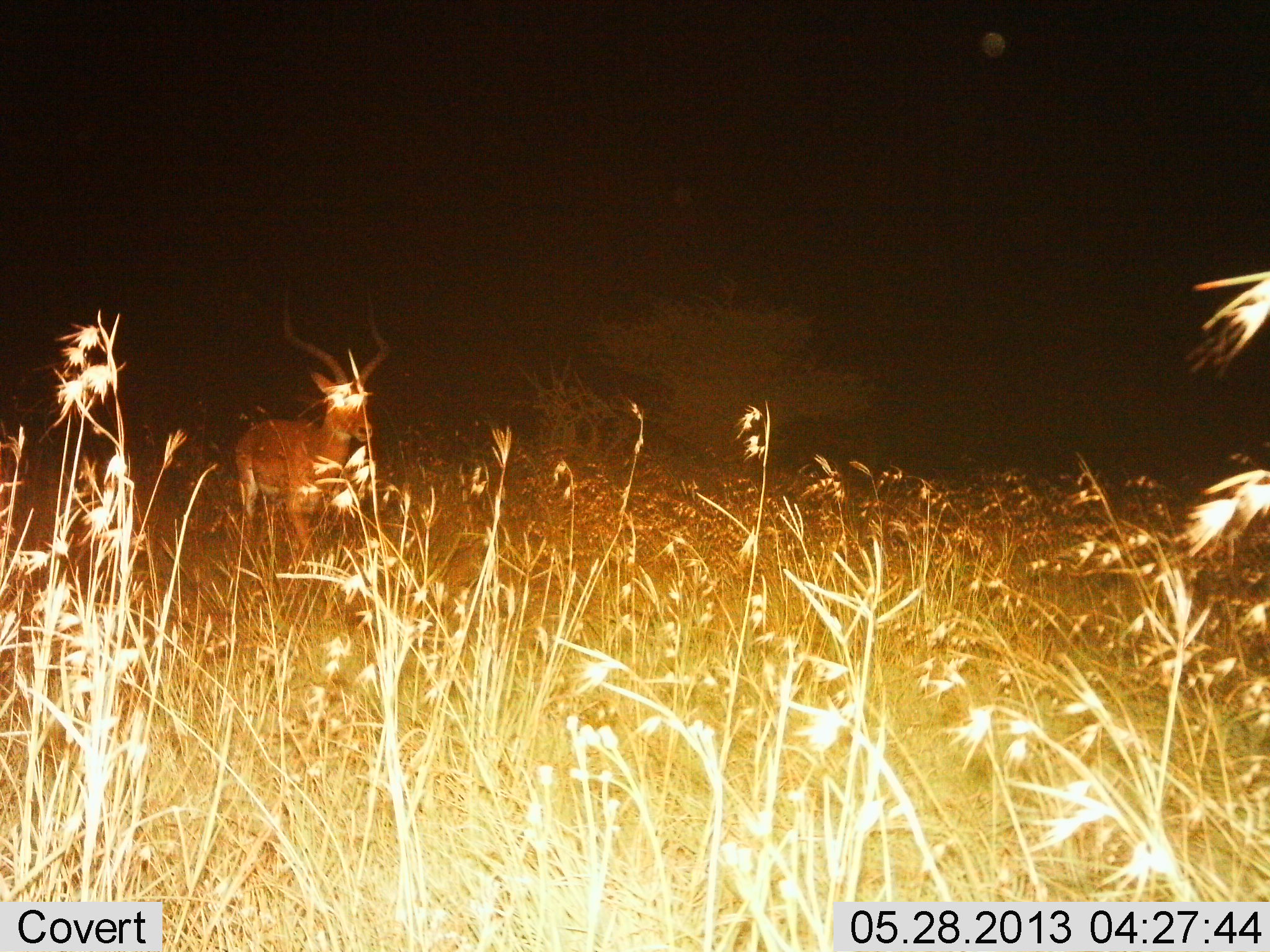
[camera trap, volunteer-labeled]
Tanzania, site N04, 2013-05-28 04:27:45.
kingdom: Animalia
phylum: Chordata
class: Mammalia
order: Artiodactyla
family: Bovidae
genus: Aepyceros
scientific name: Aepyceros melampus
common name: impala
Impala (Aepyceros melampus), count 1. Behavior (volunteer vote fractions): standing 30%, resting 0%, moving 70%, interacting 0%. Young present (vote fraction): 0%. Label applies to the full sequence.